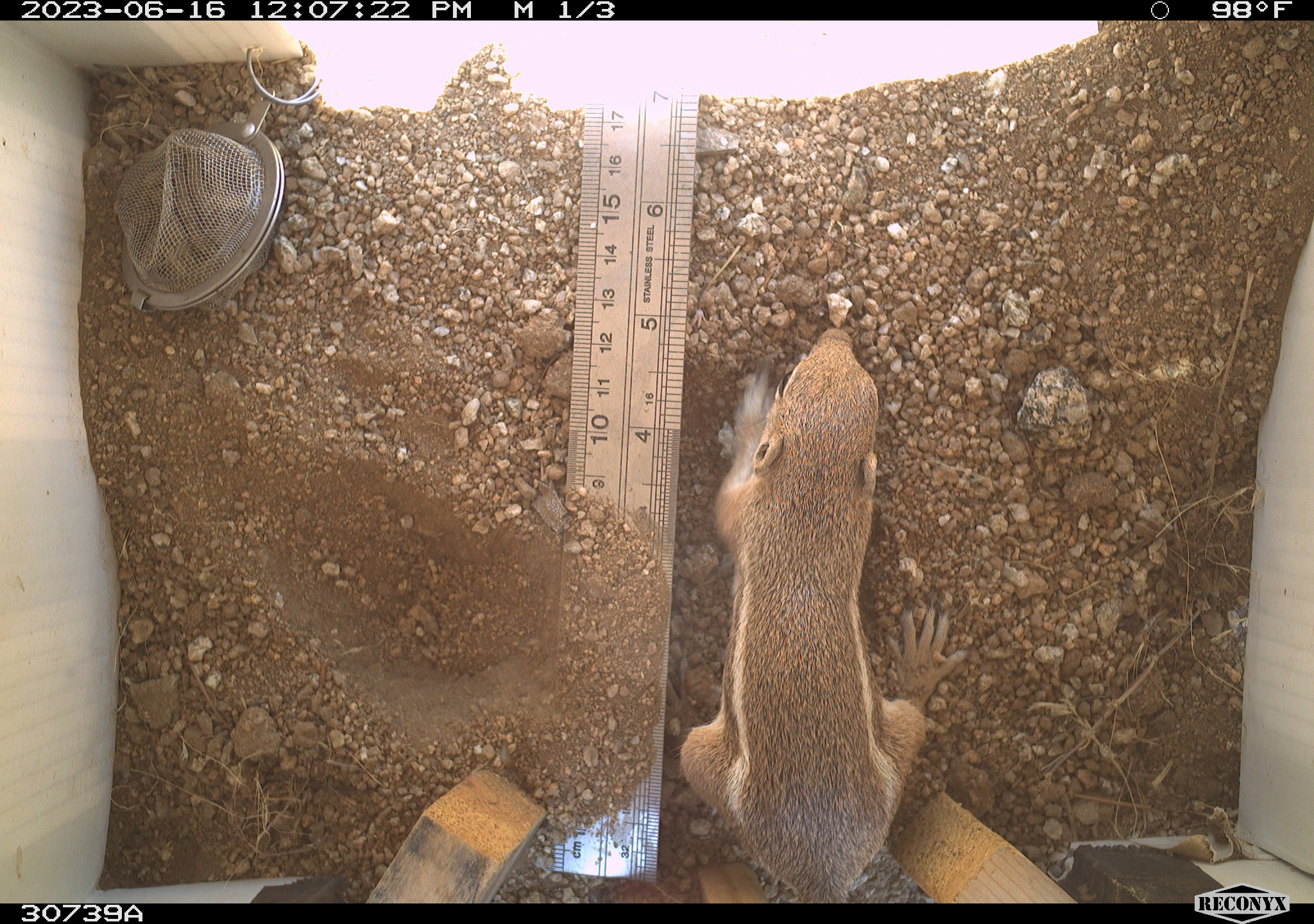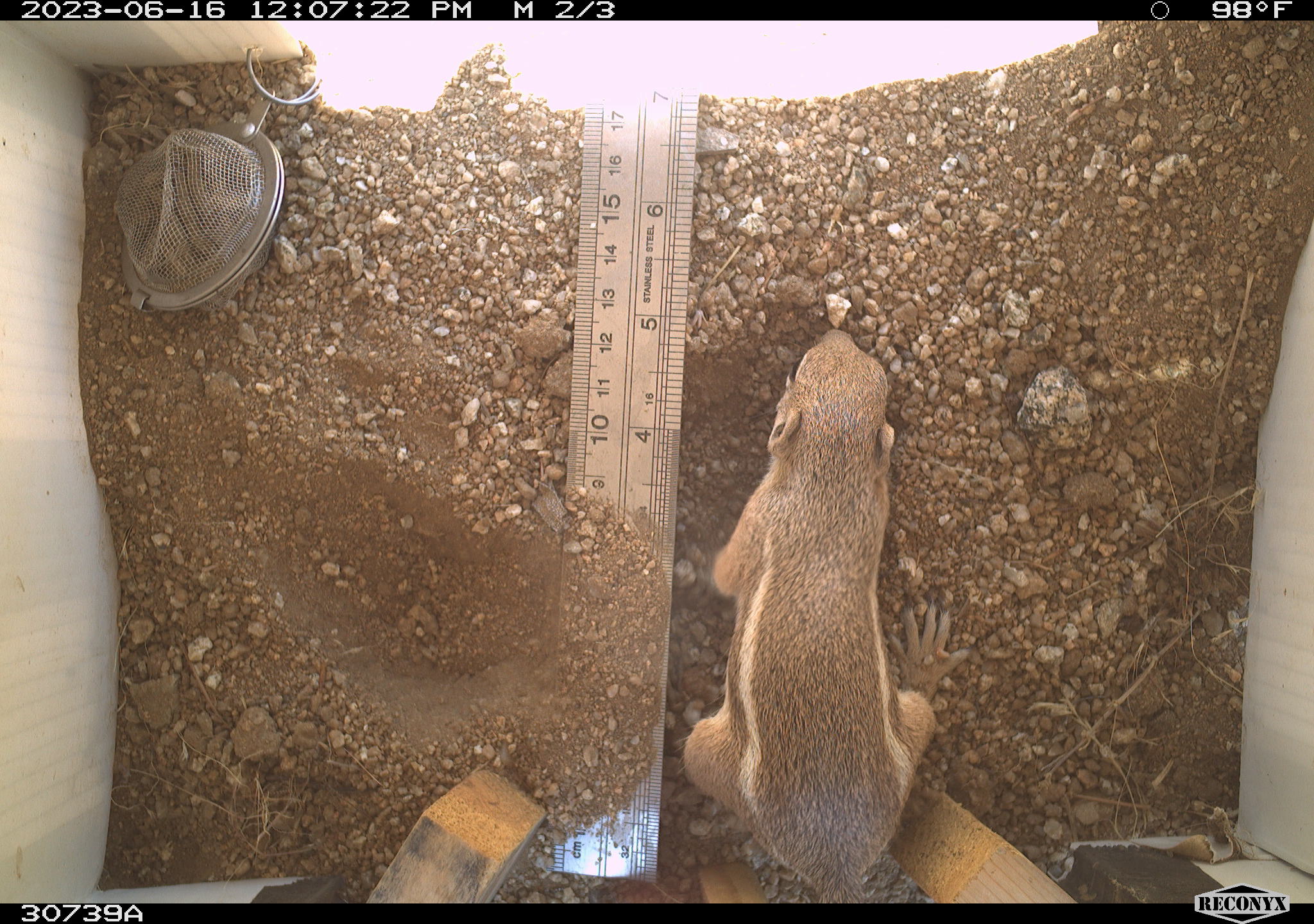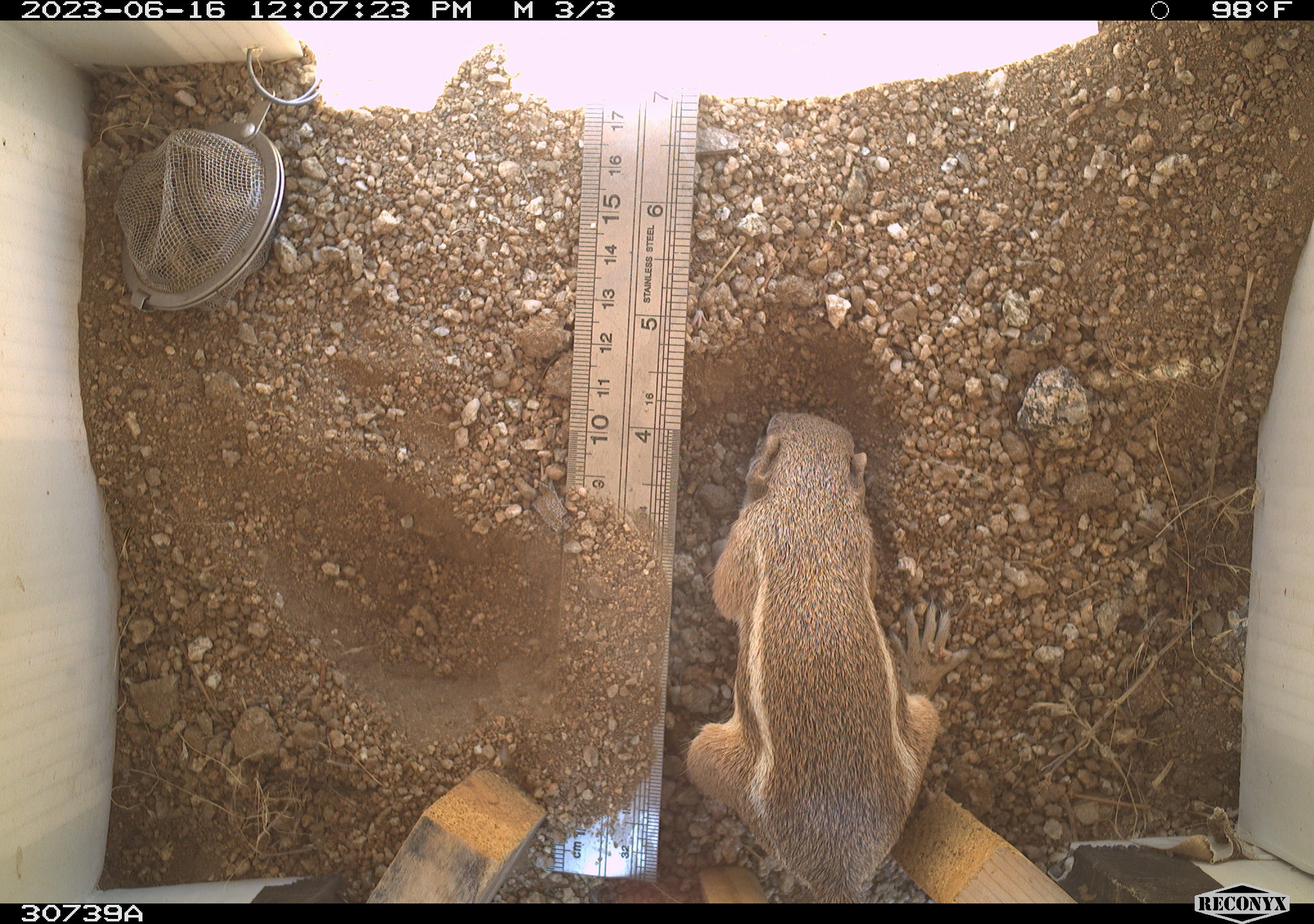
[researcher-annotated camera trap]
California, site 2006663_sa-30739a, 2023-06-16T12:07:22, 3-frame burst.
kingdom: Animalia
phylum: Chordata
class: Mammalia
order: Rodentia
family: Sciuridae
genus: Ammospermophilus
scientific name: Ammospermophilus leucurus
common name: white-tailed antelope squirrel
White-tailed antelope squirrel (Ammospermophilus leucurus).